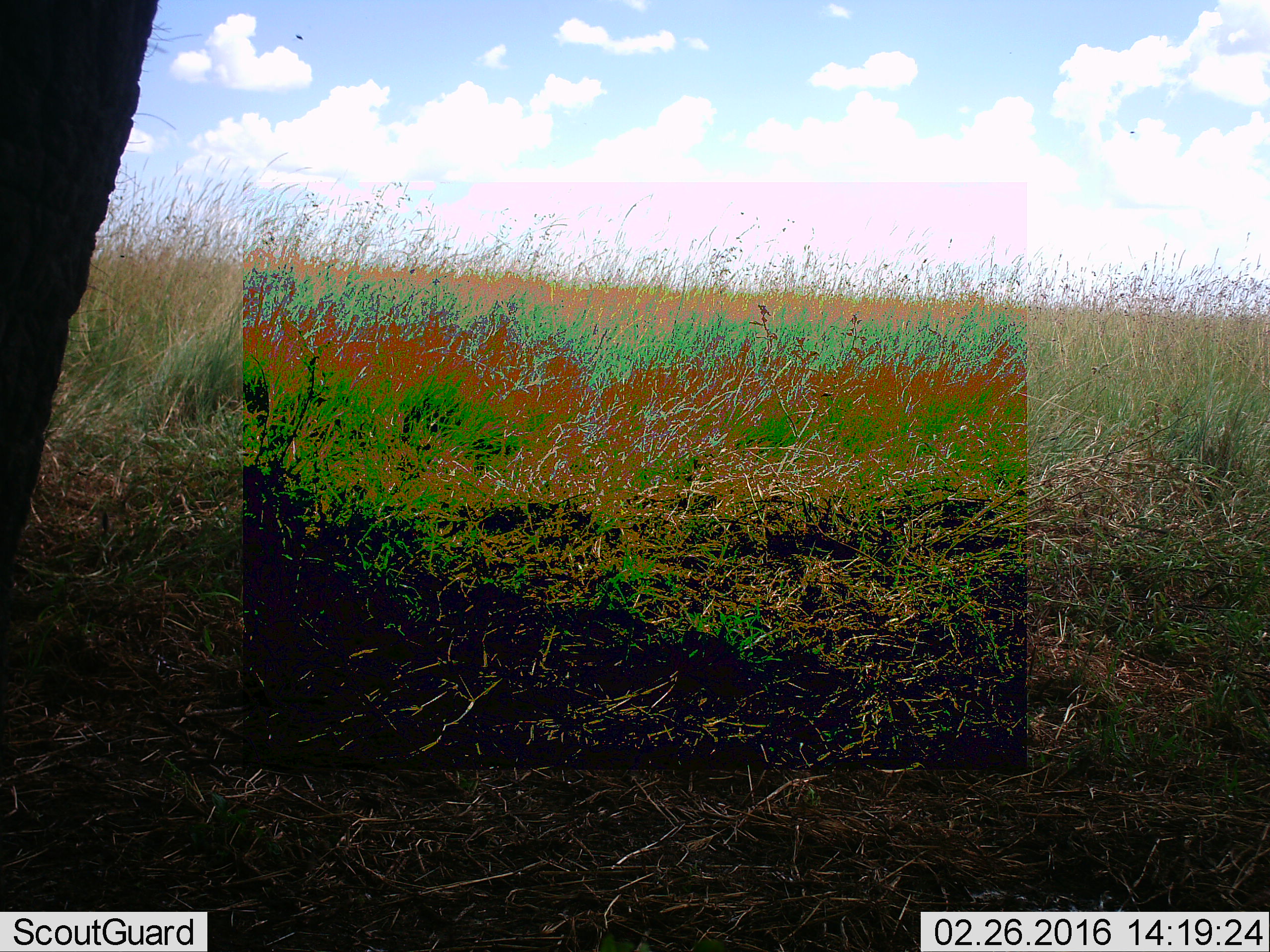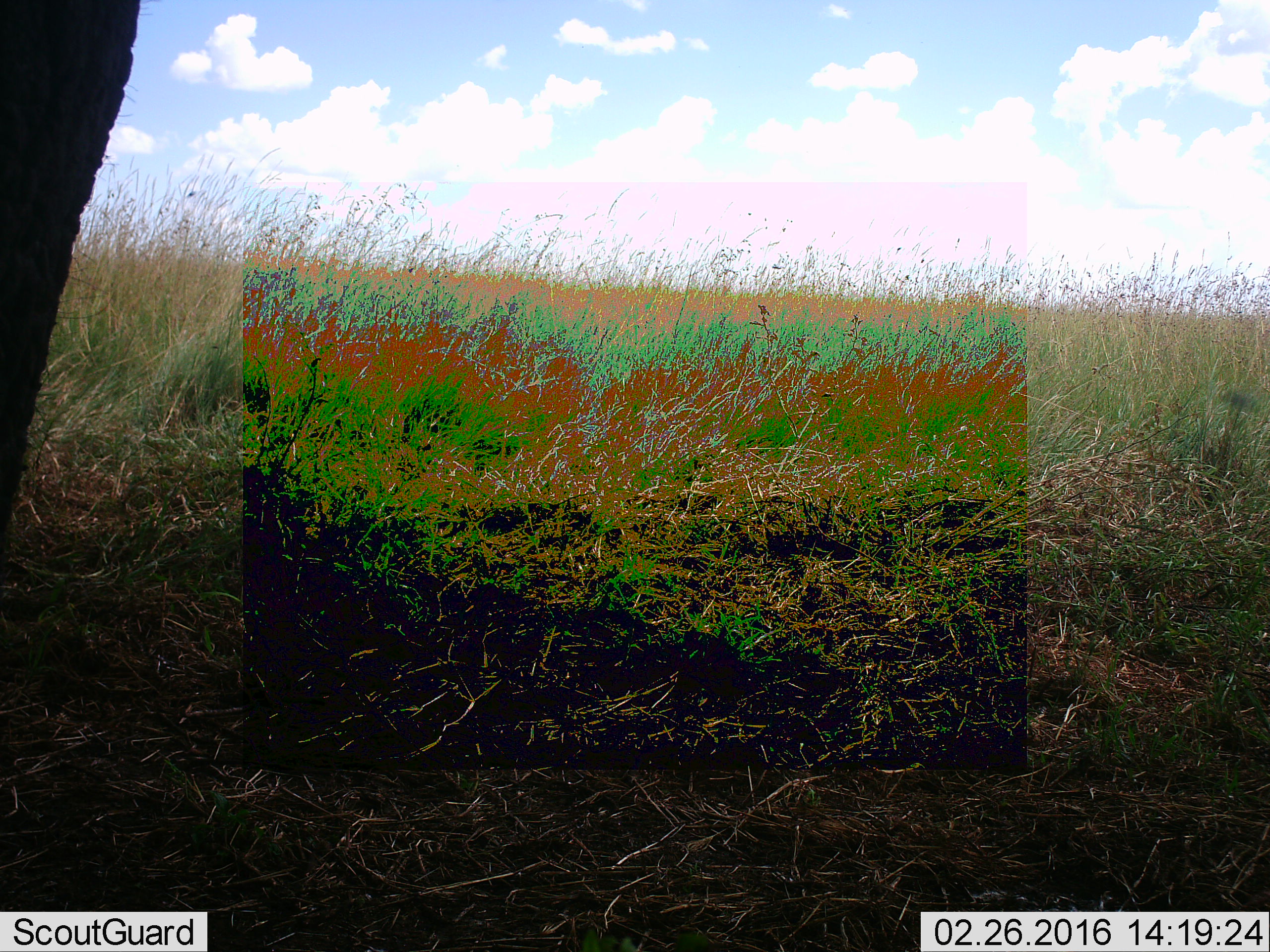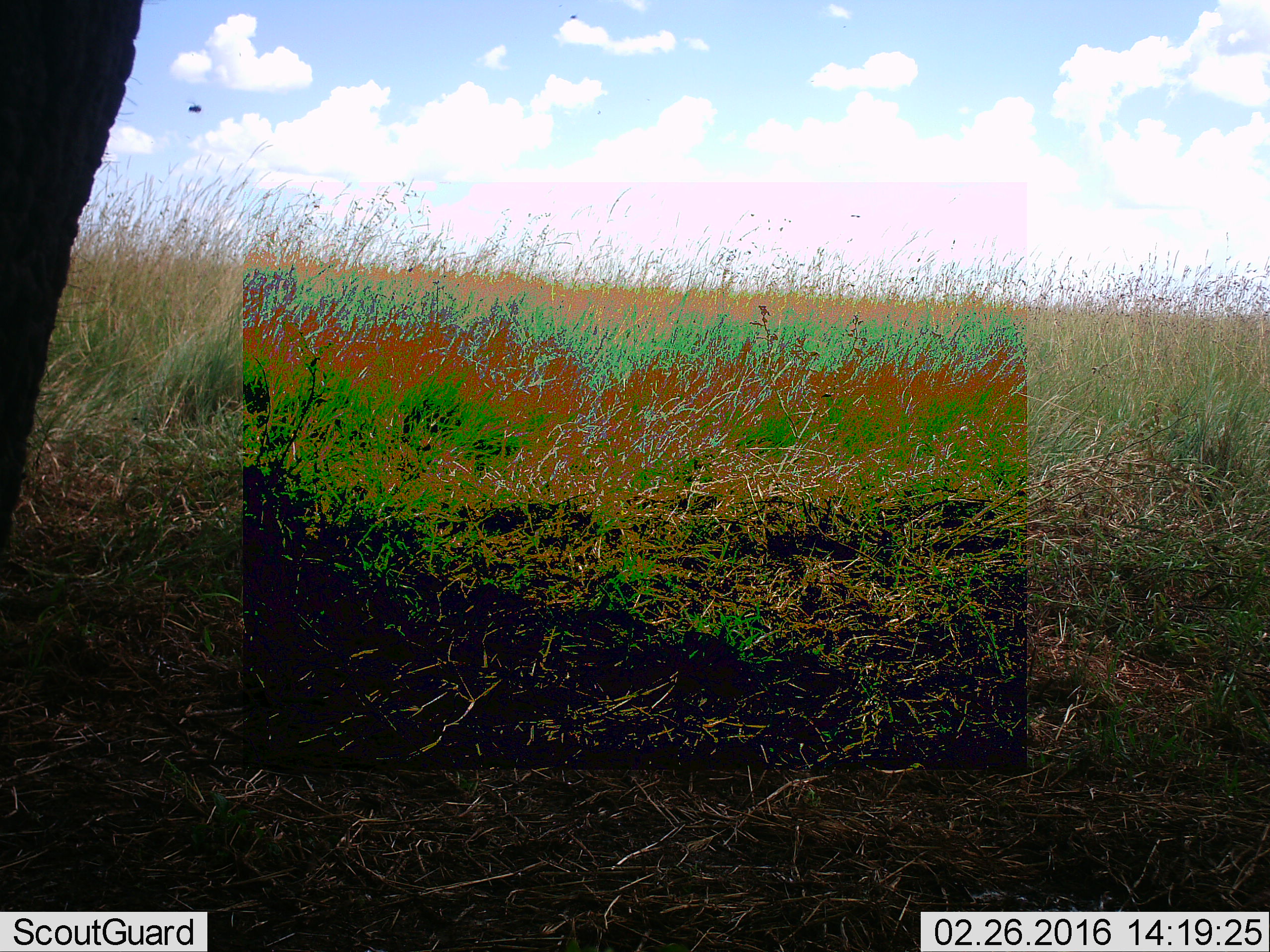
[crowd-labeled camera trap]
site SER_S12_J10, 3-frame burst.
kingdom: Animalia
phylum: Chordata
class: Mammalia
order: Proboscidea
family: Elephantidae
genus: Loxodonta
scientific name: Loxodonta africana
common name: african bush elephant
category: elephant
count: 1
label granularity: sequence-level